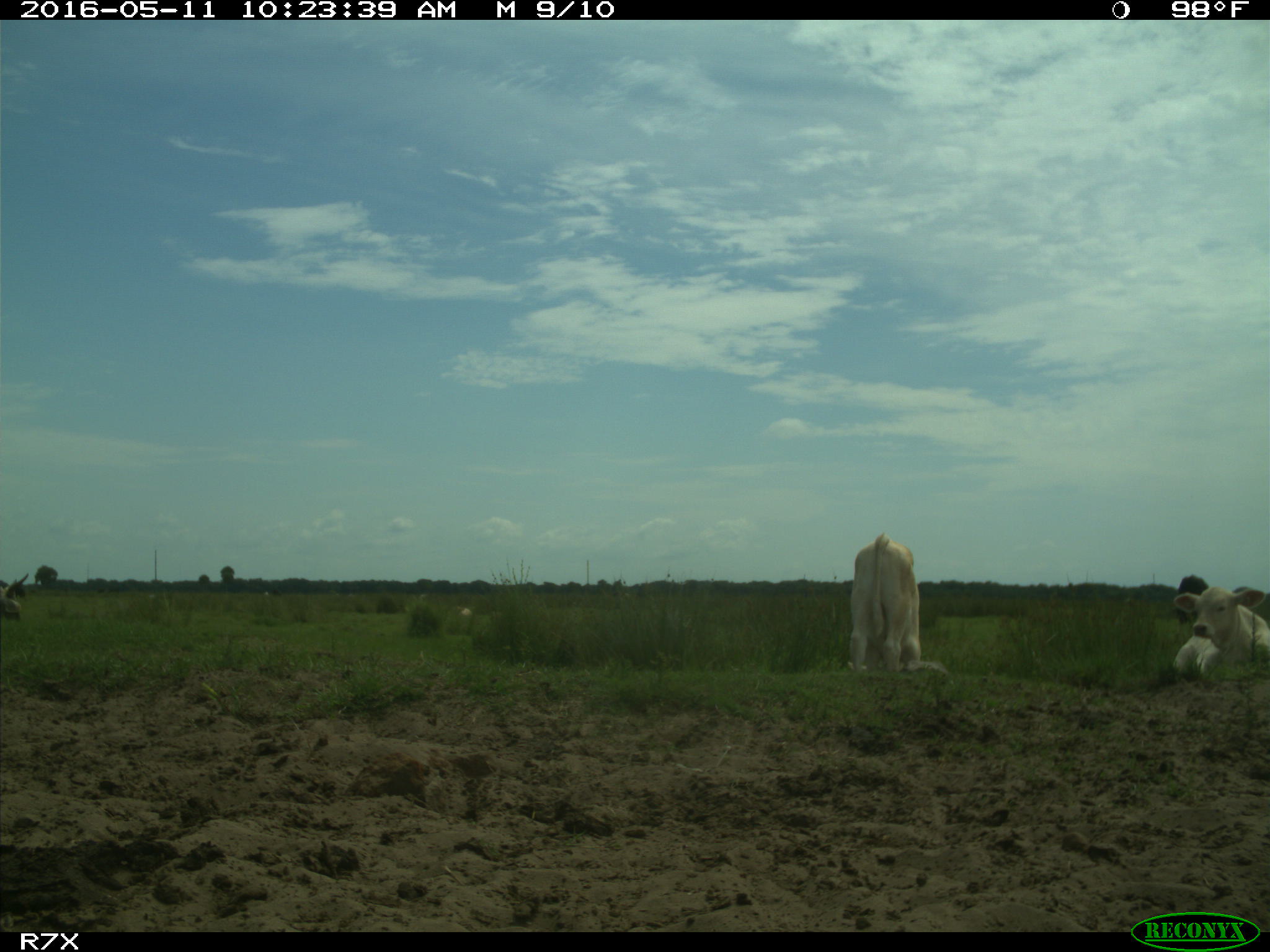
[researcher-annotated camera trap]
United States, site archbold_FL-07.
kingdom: Animalia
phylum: Chordata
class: Mammalia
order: Artiodactyla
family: Bovidae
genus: Bos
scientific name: Bos taurus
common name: domestic cow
Bos taurus (domestic cow).